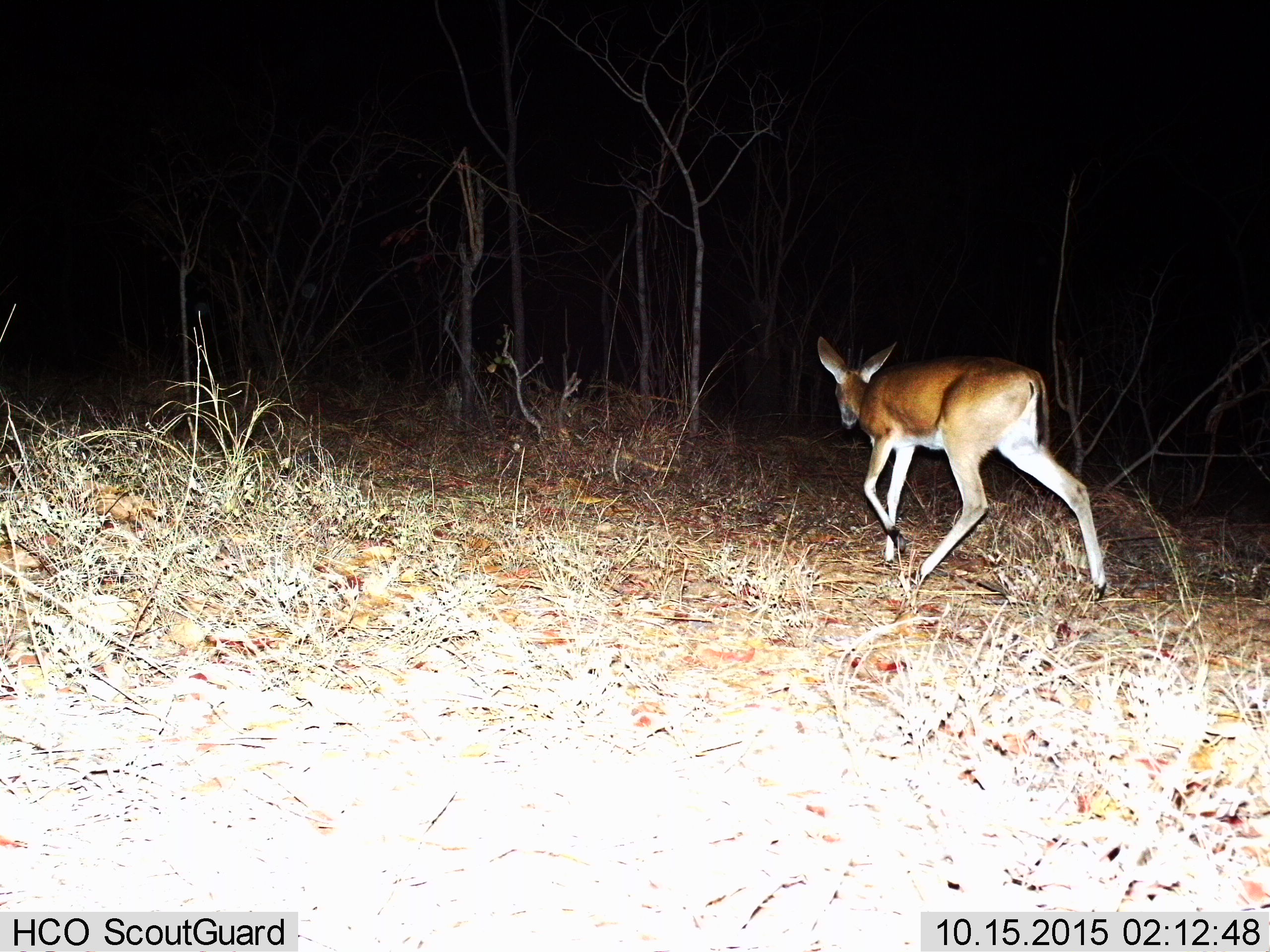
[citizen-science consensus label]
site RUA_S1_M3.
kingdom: Animalia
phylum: Chordata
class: Mammalia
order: Artiodactyla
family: Bovidae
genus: Sylvicapra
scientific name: Sylvicapra grimmia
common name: common duiker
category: duikercommongrey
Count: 1.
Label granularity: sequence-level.